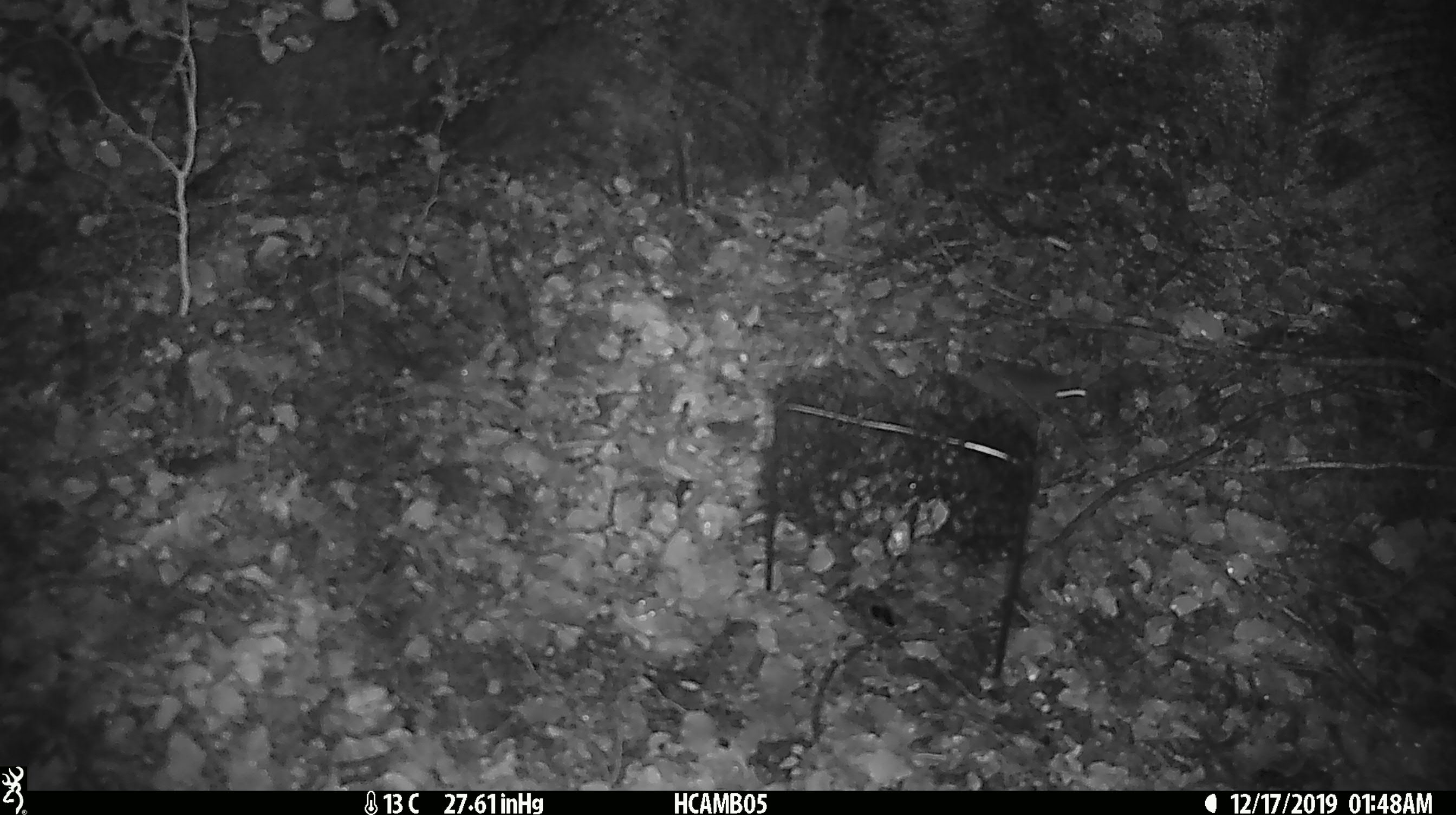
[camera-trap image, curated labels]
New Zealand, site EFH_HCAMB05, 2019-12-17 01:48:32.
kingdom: Animalia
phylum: Chordata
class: Mammalia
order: Rodentia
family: Muridae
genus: Mus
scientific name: Mus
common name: mouse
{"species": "mouse (Mus)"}